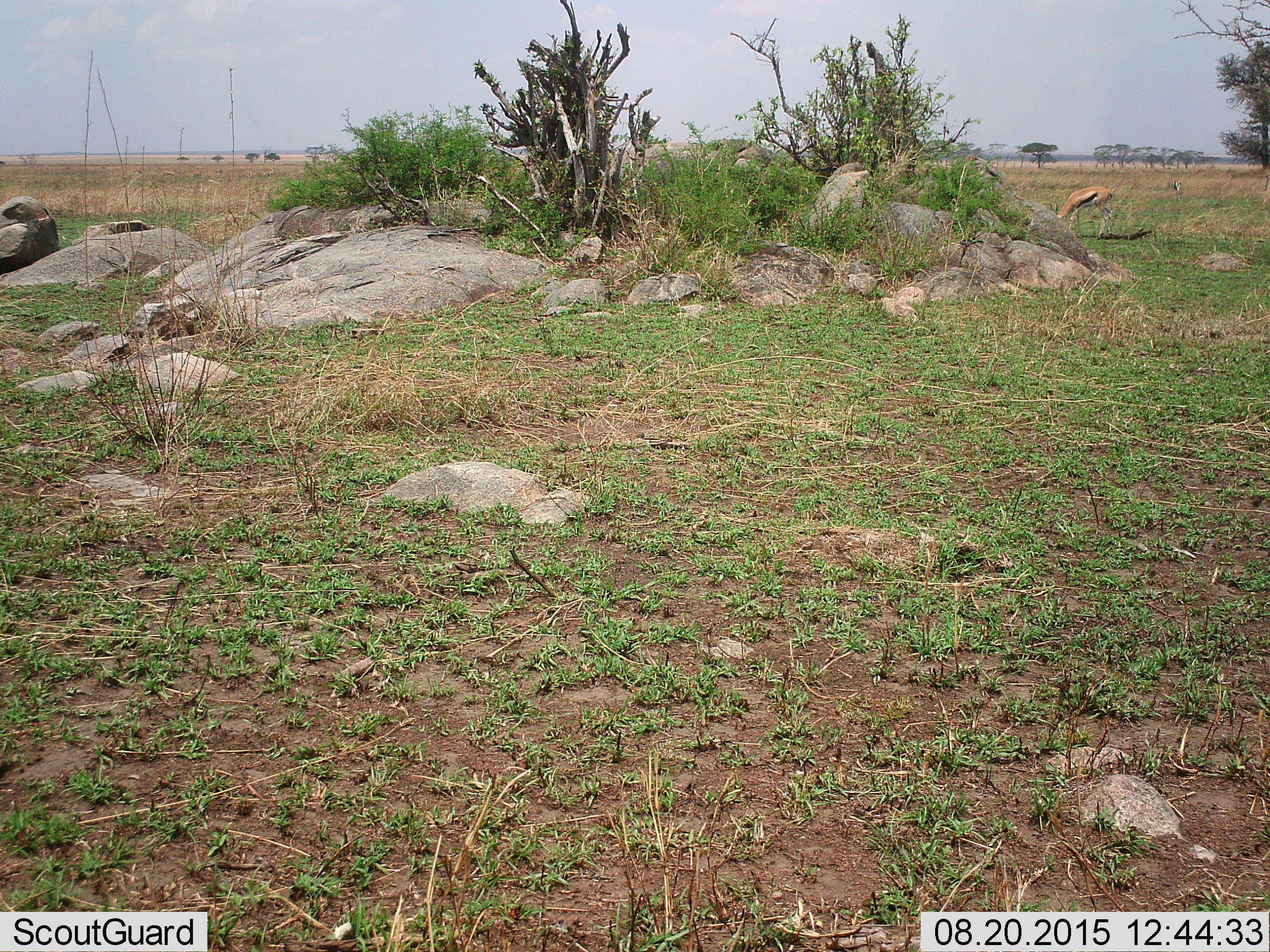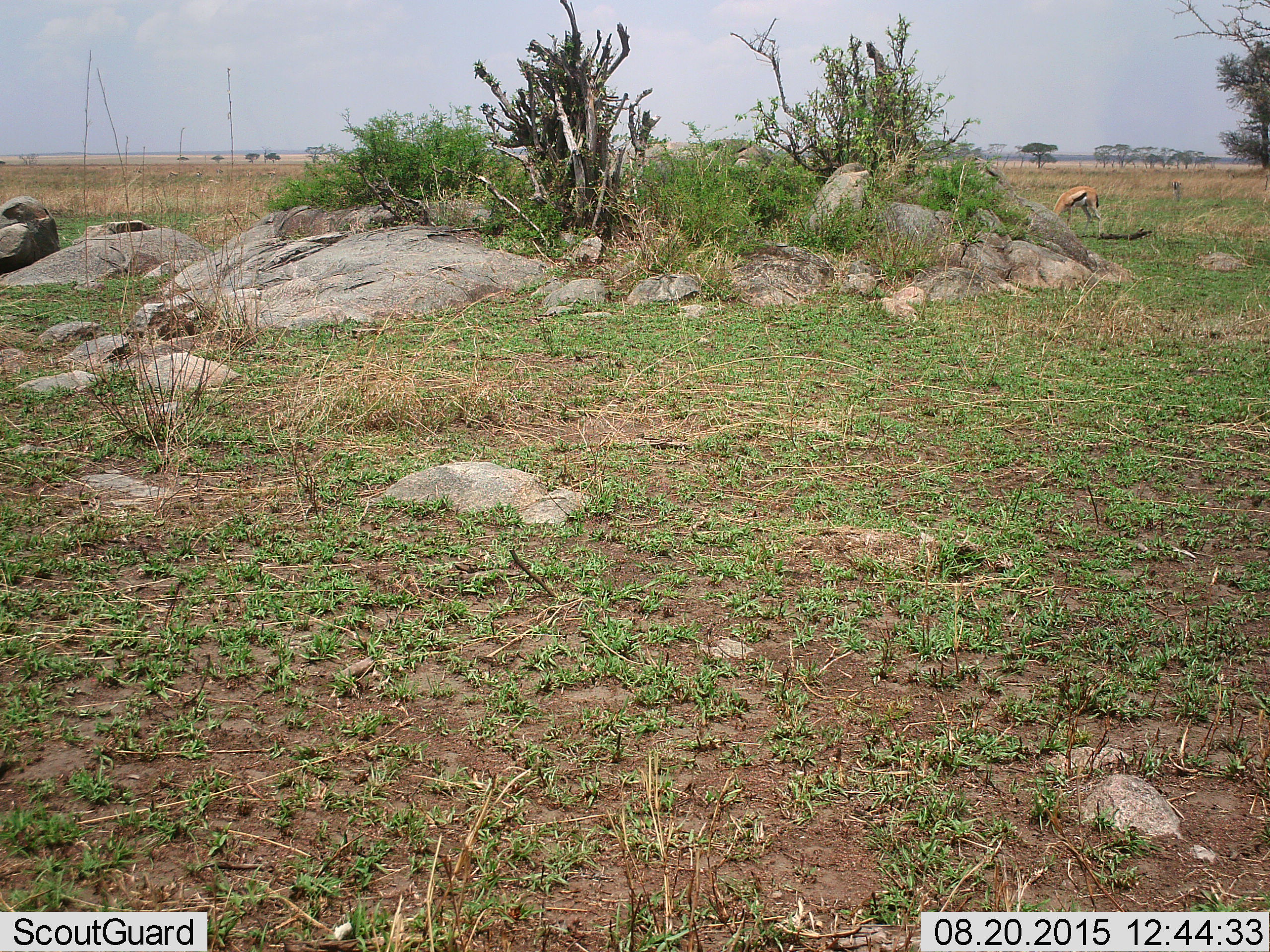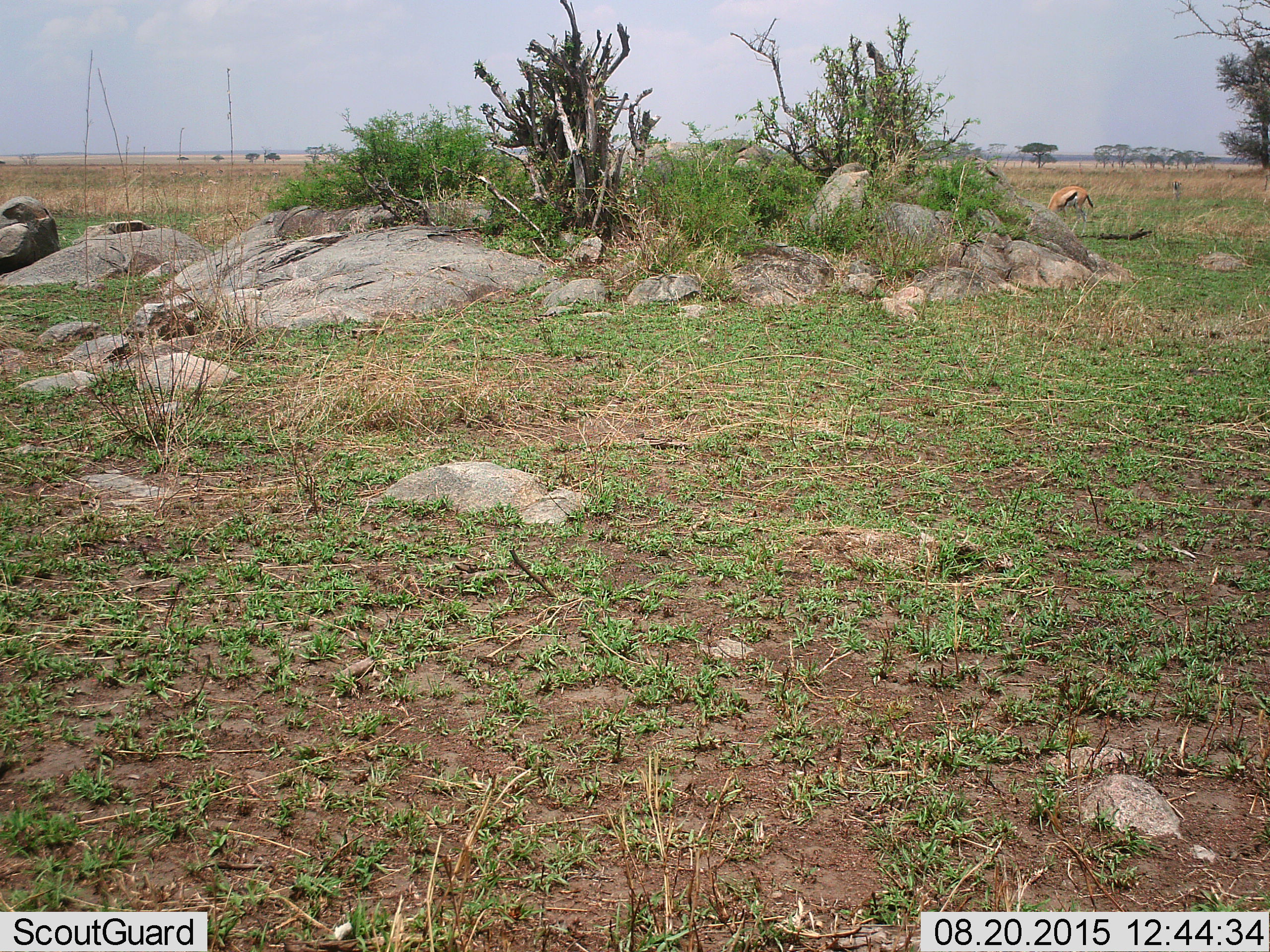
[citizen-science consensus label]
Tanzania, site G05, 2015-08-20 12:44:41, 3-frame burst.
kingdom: Animalia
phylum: Chordata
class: Mammalia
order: Artiodactyla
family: Bovidae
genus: Eudorcas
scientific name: Eudorcas thomsonii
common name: thomson's gazelle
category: gazellethomsons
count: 2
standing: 38%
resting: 0%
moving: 25%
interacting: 0%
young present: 0%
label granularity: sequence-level